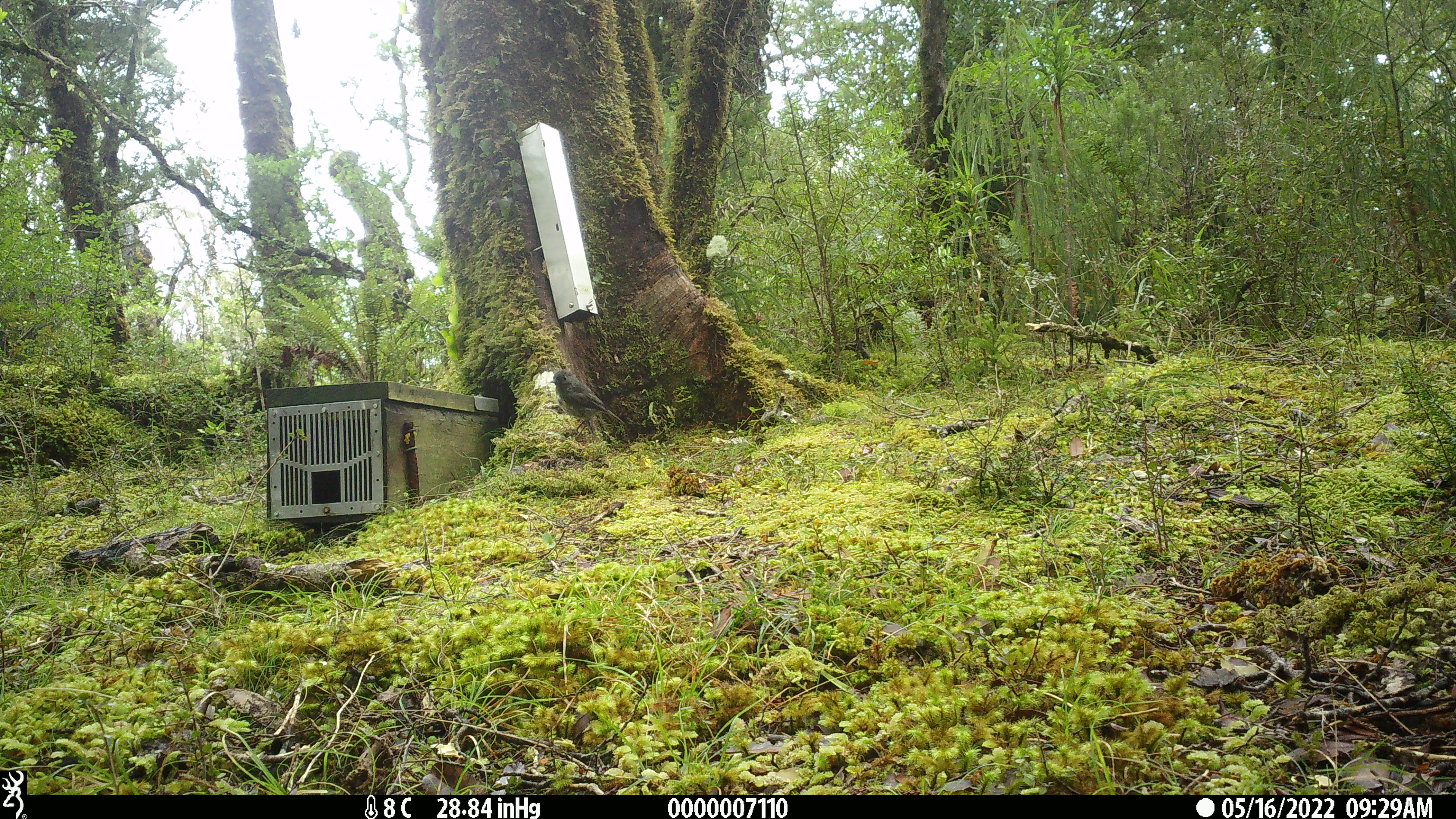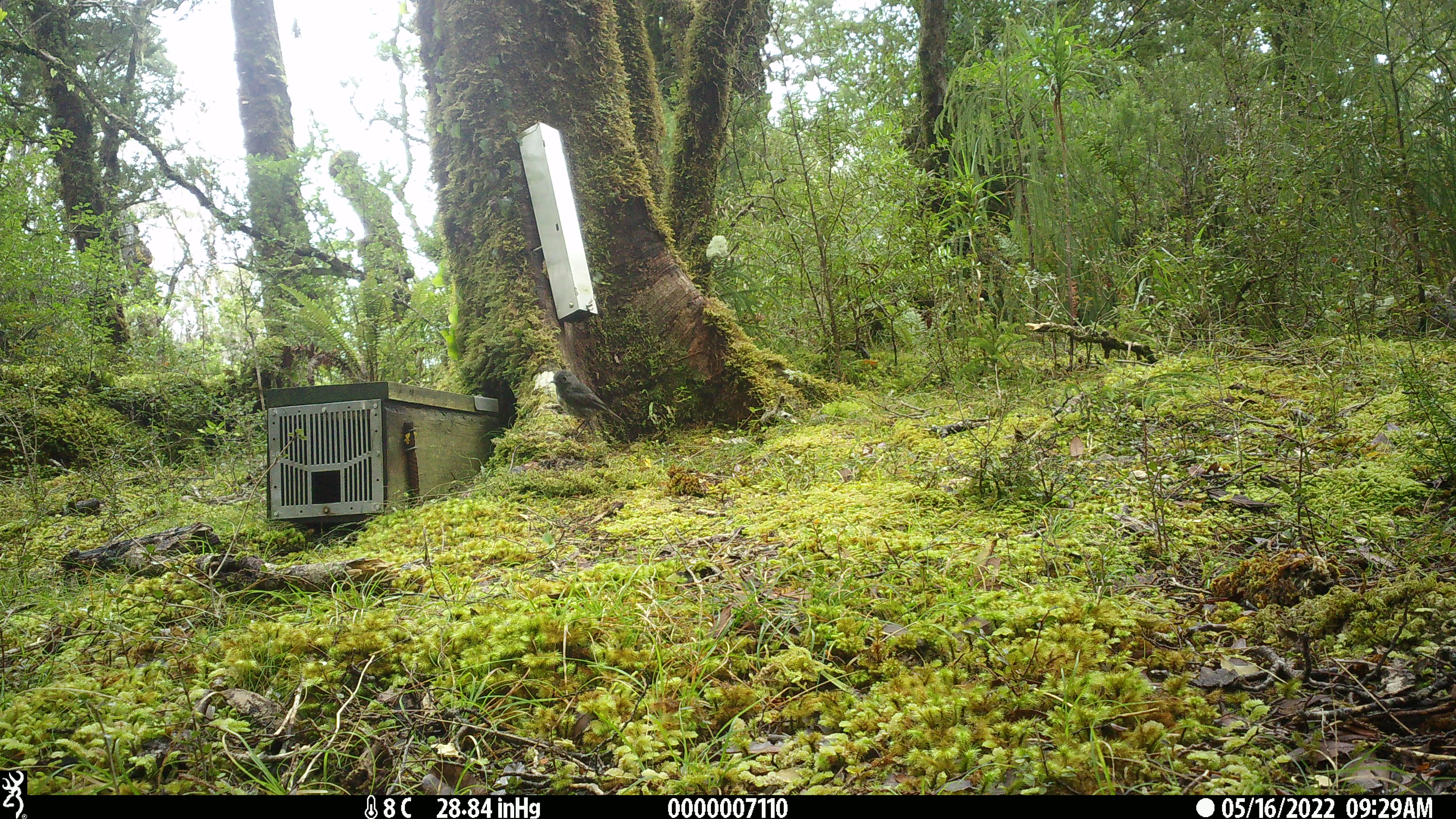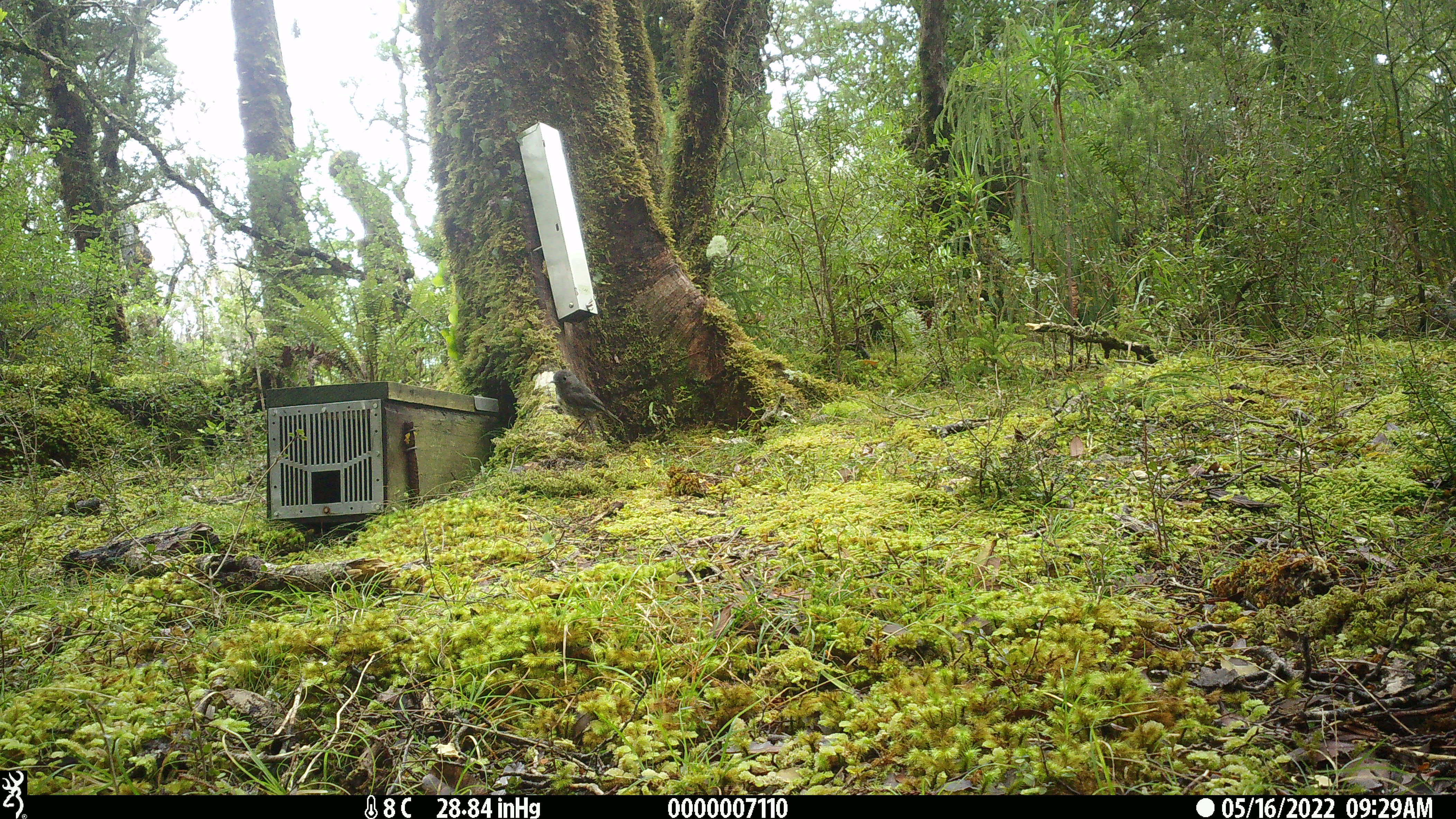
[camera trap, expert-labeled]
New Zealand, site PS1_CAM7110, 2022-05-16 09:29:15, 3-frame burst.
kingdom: Animalia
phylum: Chordata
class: Aves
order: Passeriformes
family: Petroicidae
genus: Petroica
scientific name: Petroica australis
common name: new zealand robin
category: robin